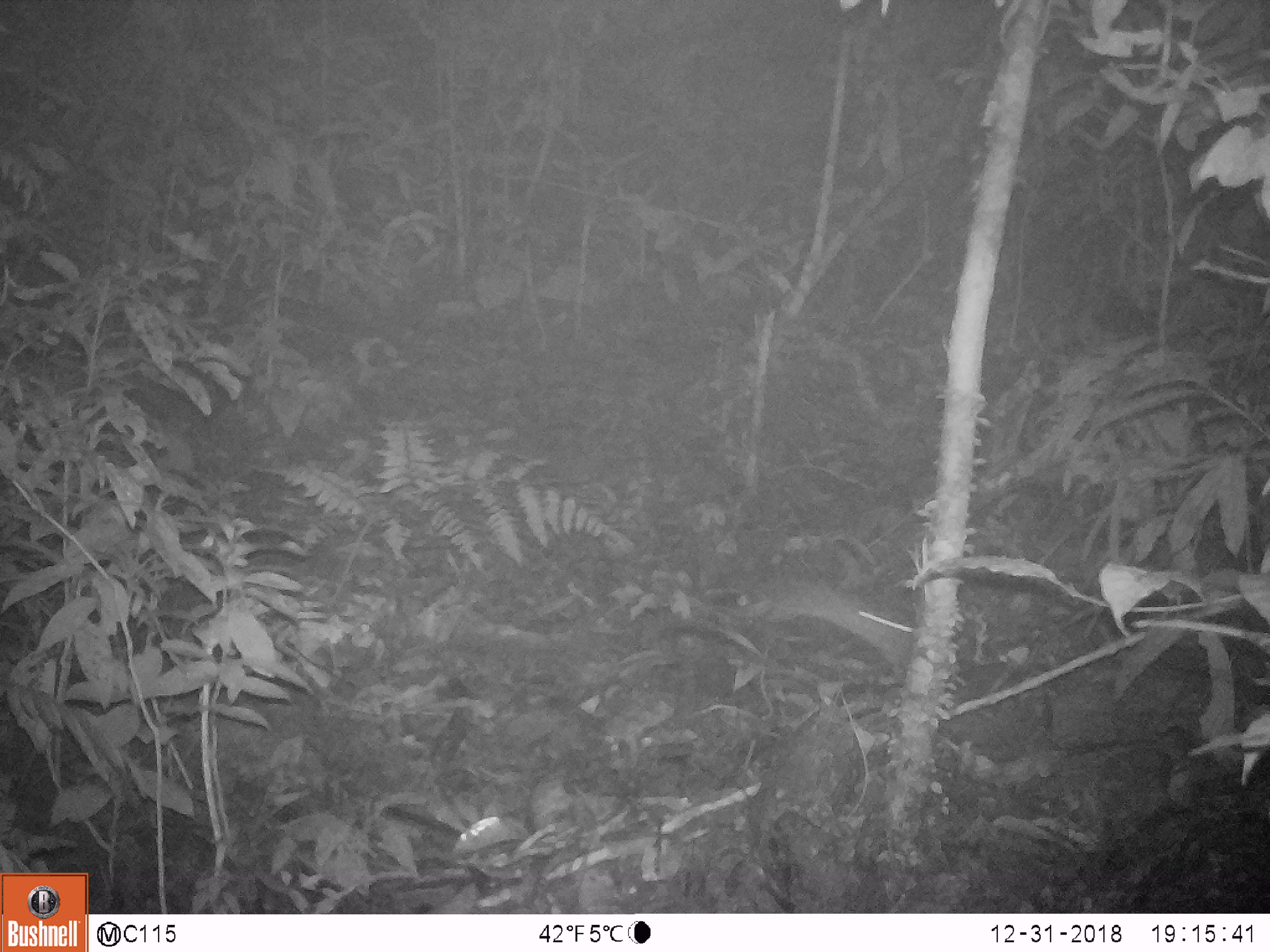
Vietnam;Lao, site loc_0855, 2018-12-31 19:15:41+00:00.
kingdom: Animalia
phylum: Chordata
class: Mammalia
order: Rodentia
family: Muridae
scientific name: Muridae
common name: old-world mice and rats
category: unidentified murid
Unidentified murid (old-world mice and rats) (Muridae). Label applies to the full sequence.